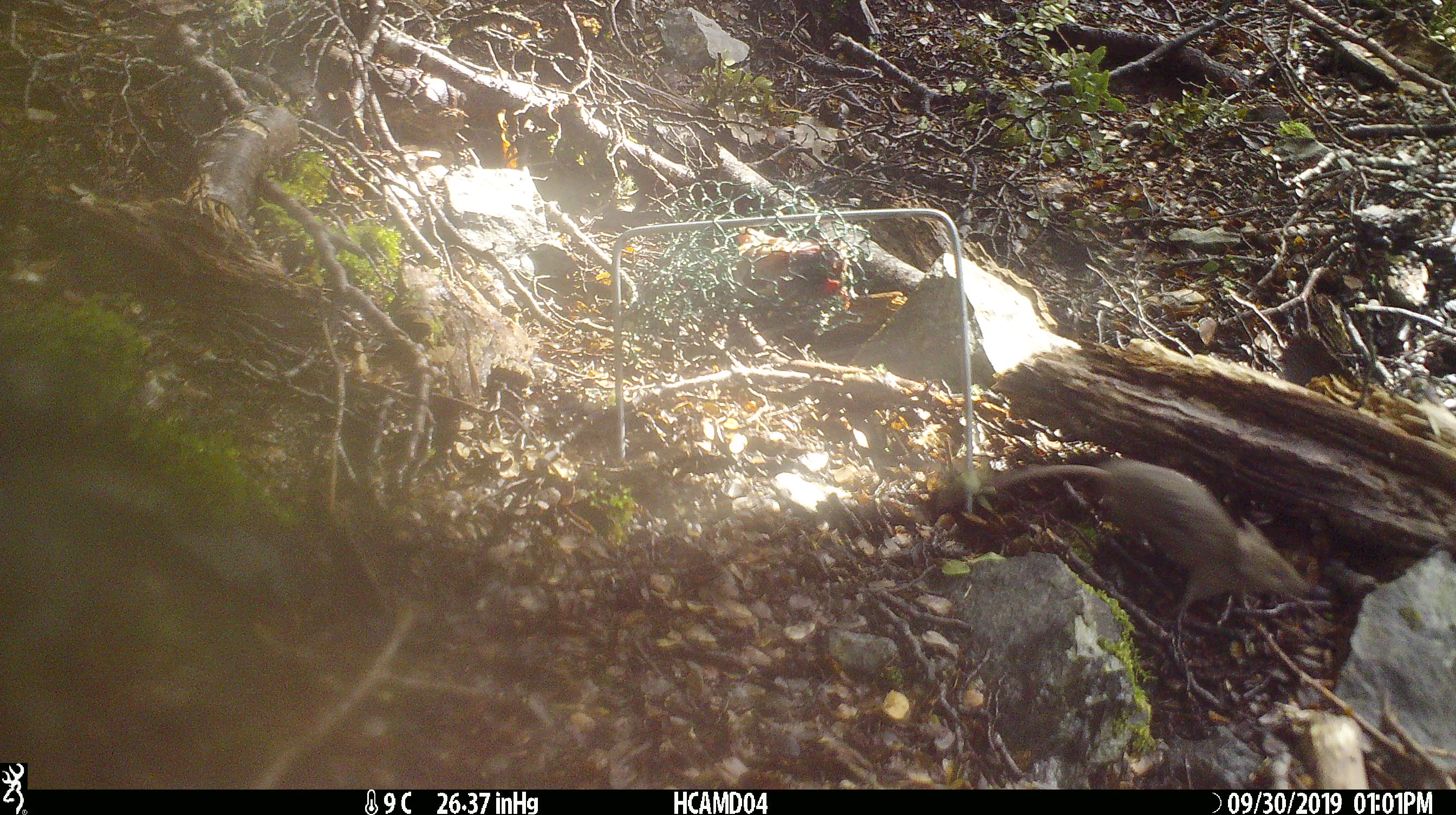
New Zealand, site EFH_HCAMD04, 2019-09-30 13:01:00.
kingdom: Animalia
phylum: Chordata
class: Mammalia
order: Rodentia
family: Muridae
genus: Mus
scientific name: Mus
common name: mouse